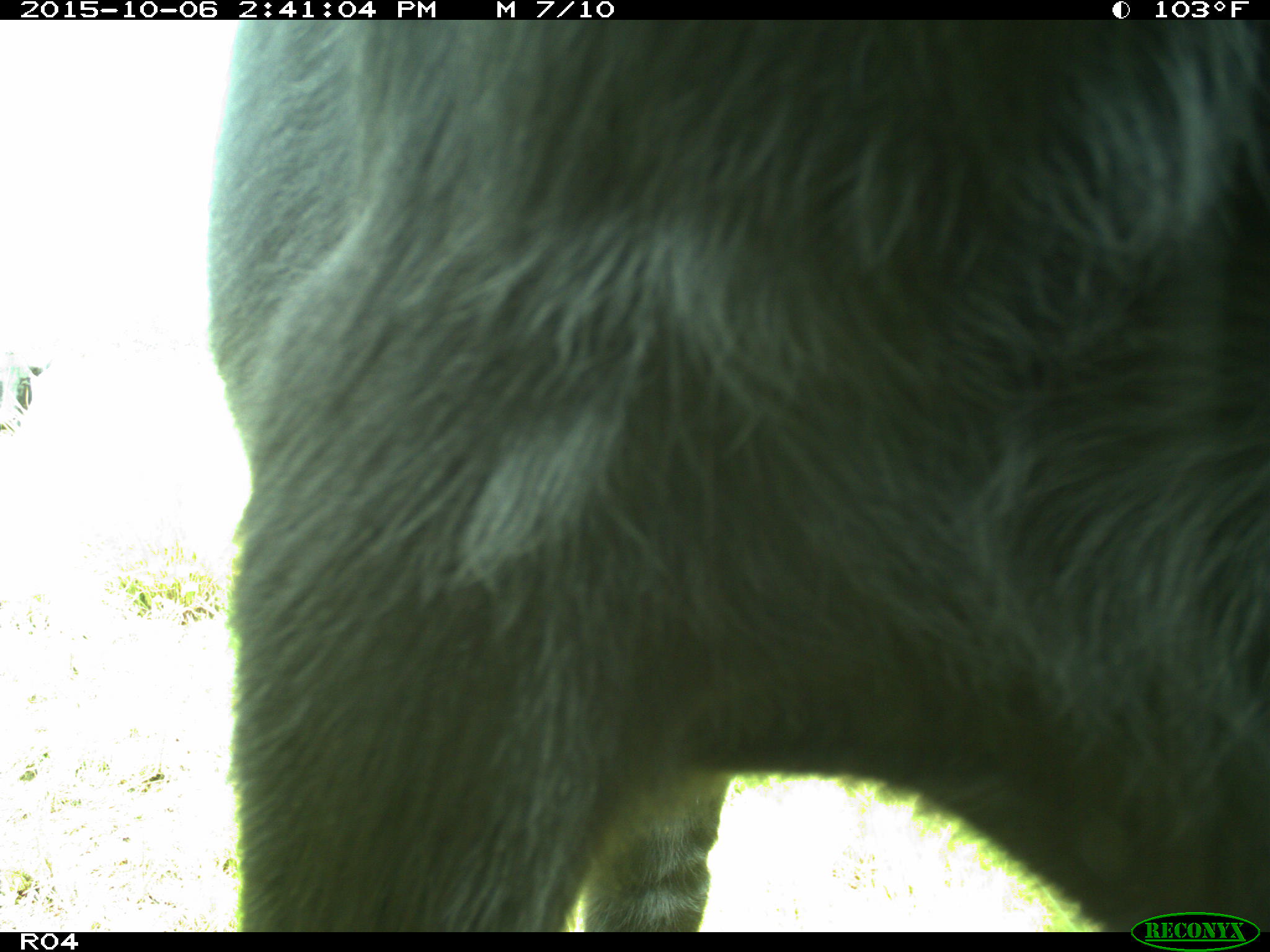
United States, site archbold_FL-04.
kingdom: Animalia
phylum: Chordata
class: Mammalia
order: Artiodactyla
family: Suidae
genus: Sus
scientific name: Sus scrofa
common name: wild boar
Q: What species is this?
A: Sus scrofa (wild boar).